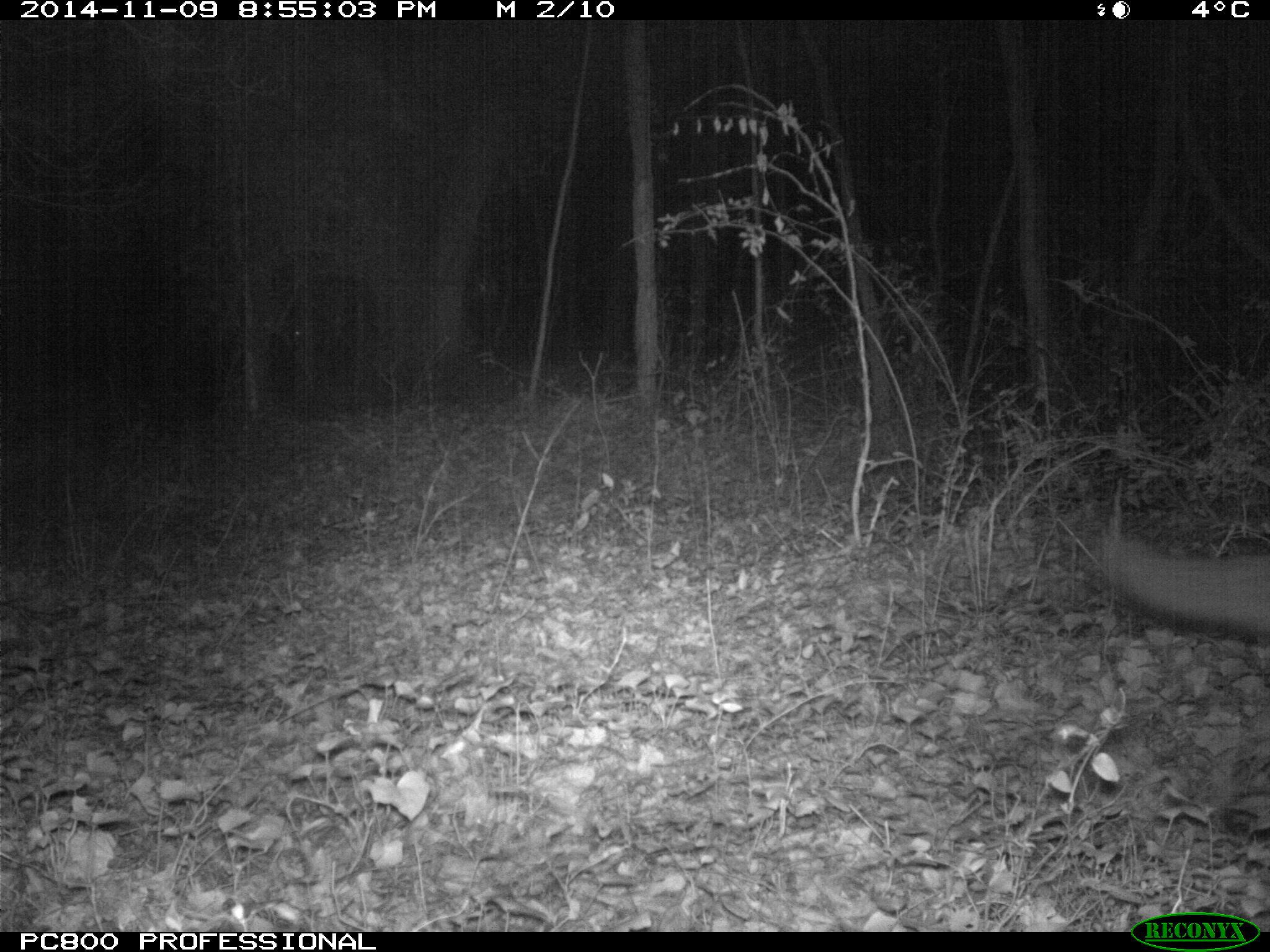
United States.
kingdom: Animalia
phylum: Chordata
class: Mammalia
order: Carnivora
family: Canidae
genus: Vulpes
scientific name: Vulpes vulpes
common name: red fox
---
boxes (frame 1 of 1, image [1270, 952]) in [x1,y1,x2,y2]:
Red Fox: [1087,509,1270,665]